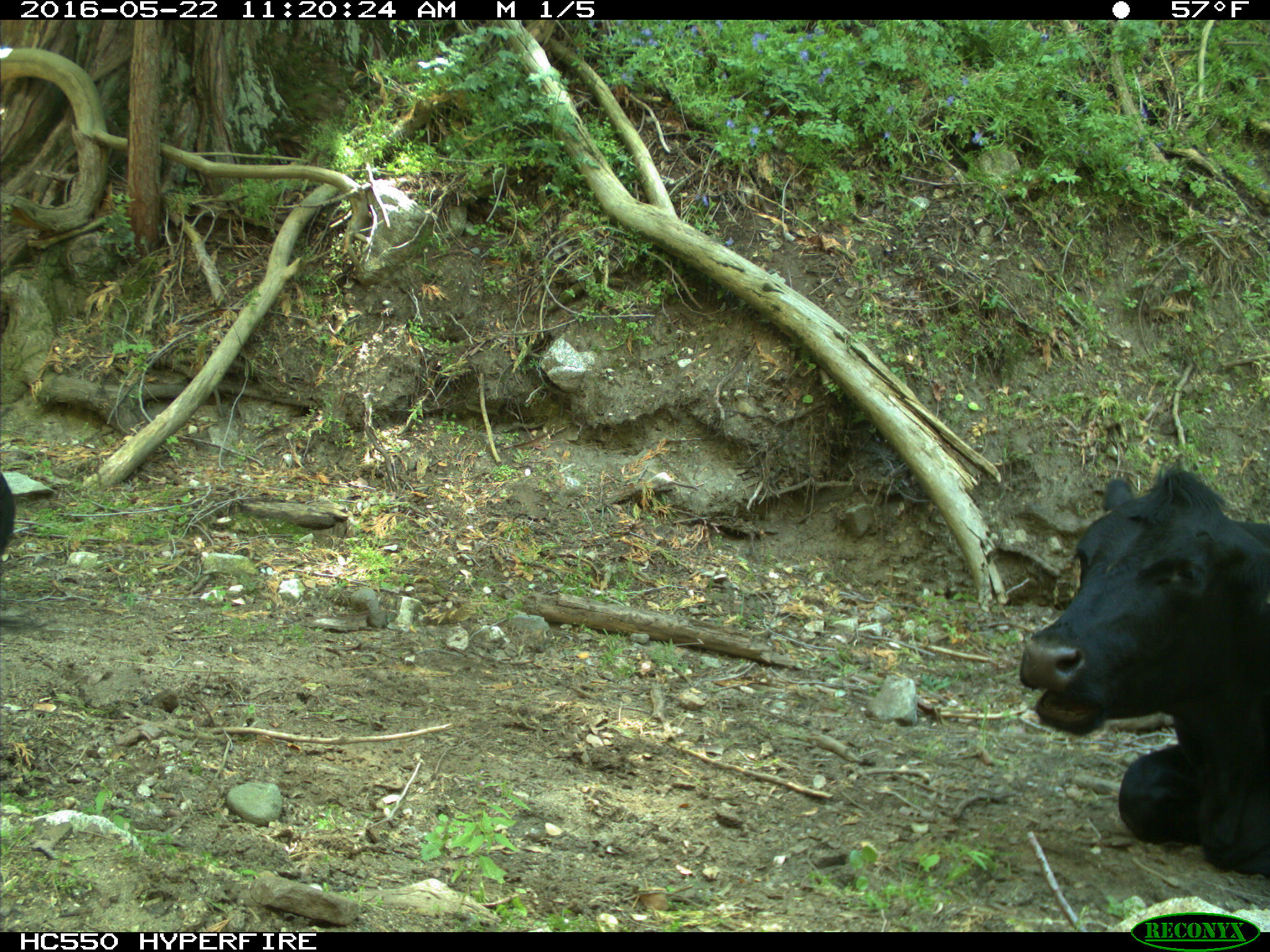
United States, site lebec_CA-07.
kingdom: Animalia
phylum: Chordata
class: Mammalia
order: Artiodactyla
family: Bovidae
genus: Bos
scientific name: Bos taurus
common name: domestic cow